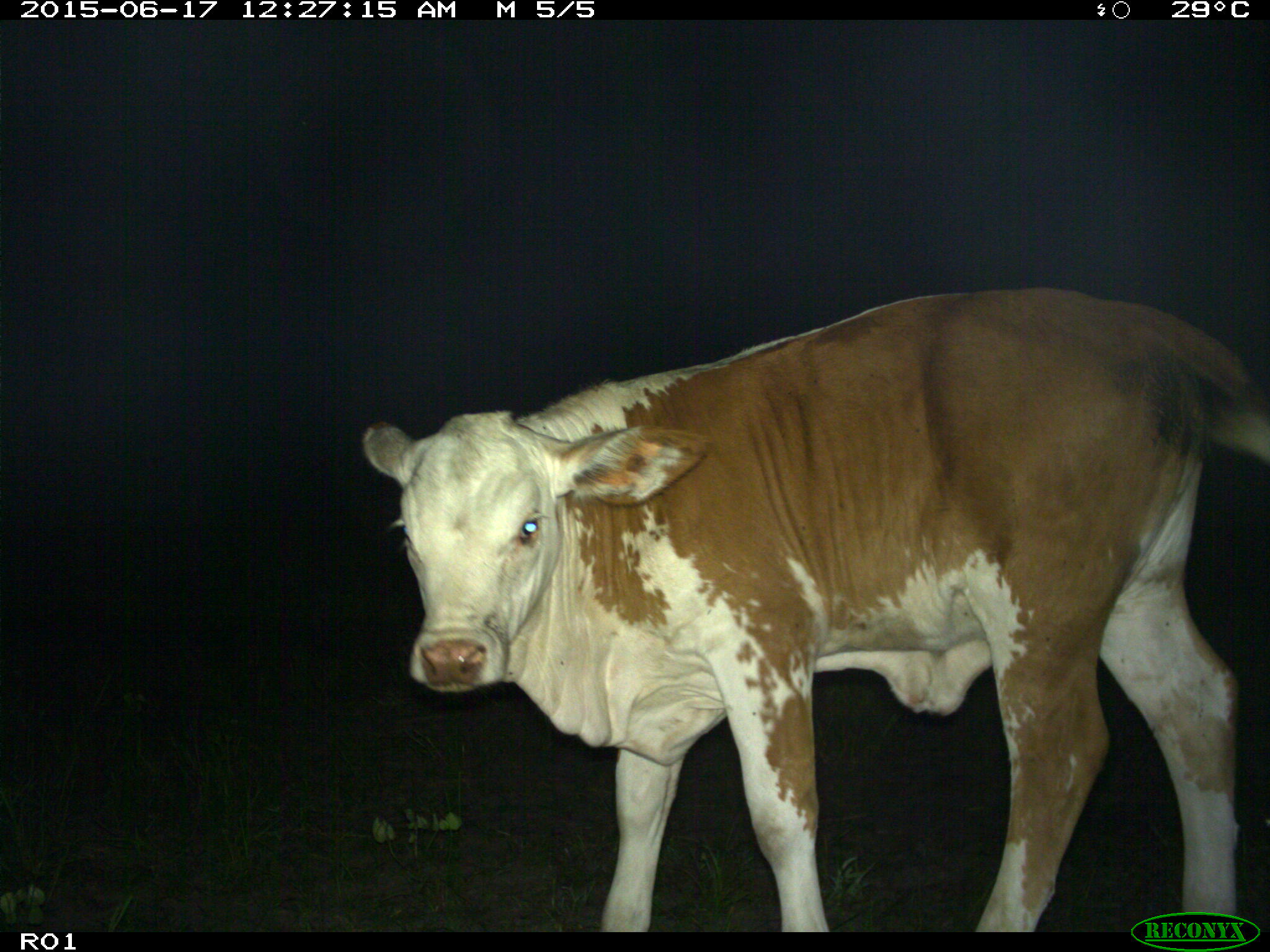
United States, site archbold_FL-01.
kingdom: Animalia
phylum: Chordata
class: Mammalia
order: Artiodactyla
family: Bovidae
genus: Bos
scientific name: Bos taurus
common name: domestic cow